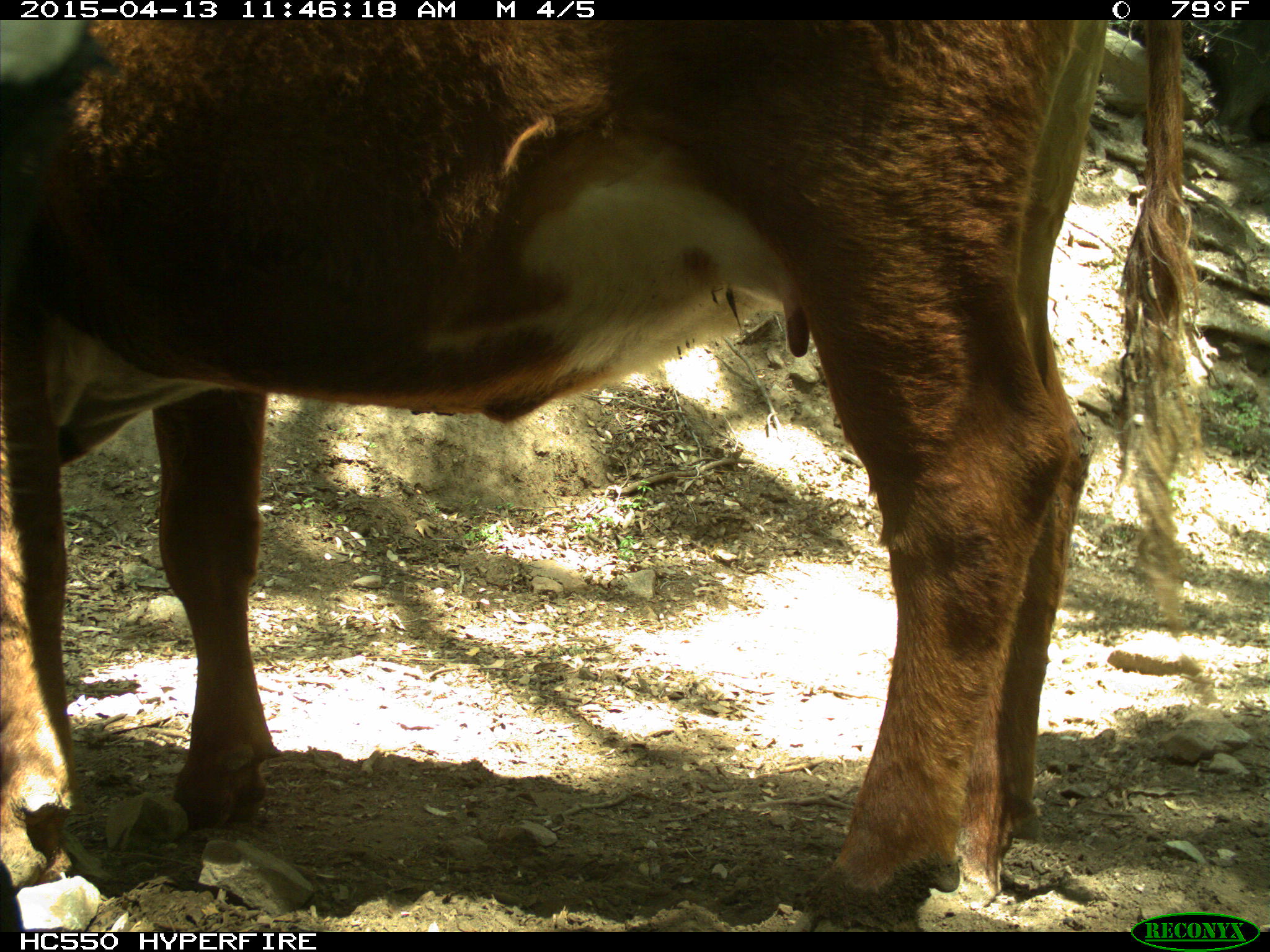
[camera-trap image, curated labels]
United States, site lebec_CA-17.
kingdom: Animalia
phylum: Chordata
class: Mammalia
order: Artiodactyla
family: Bovidae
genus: Bos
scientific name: Bos taurus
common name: domestic cow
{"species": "Bos taurus (domestic cow)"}